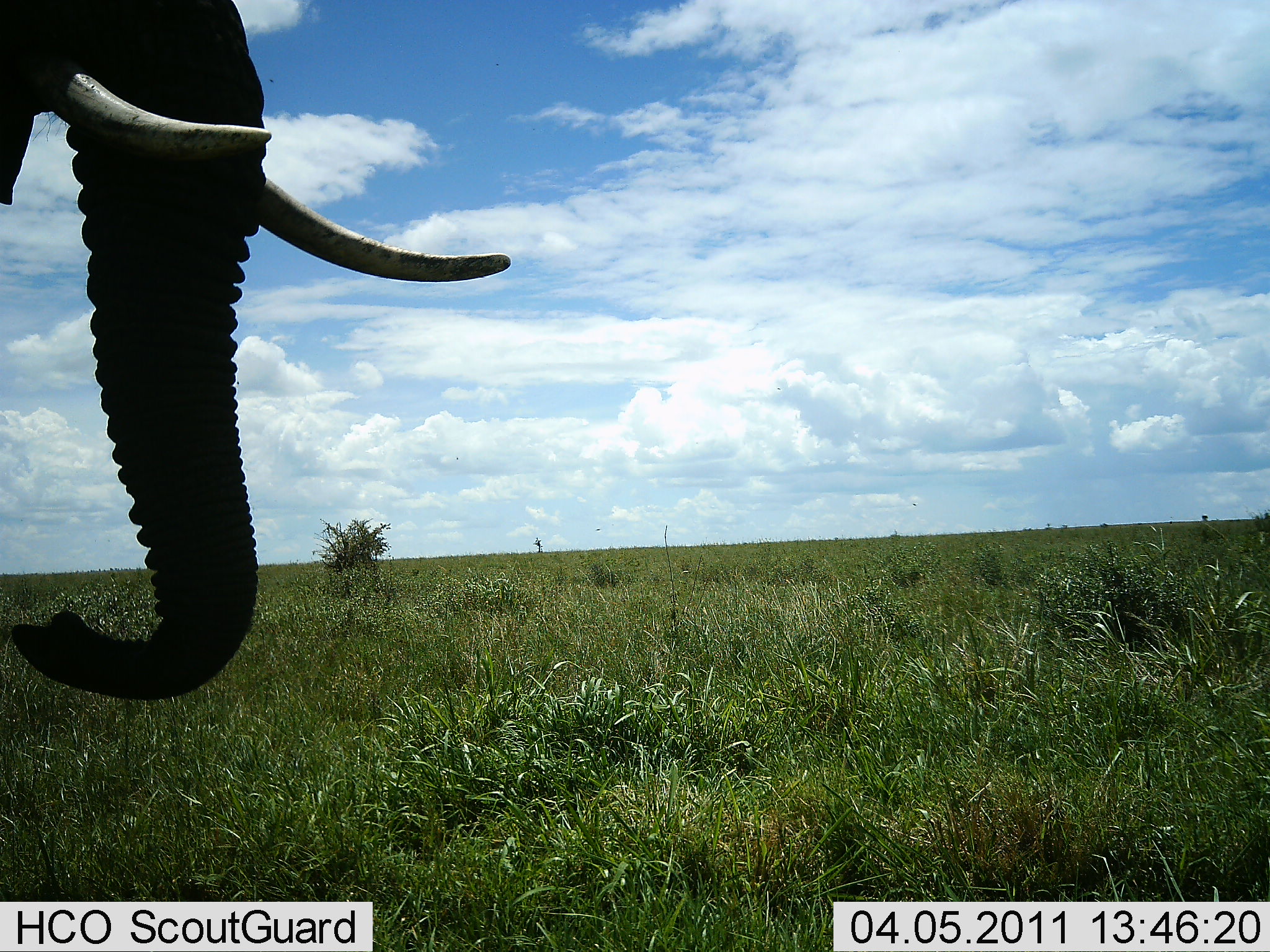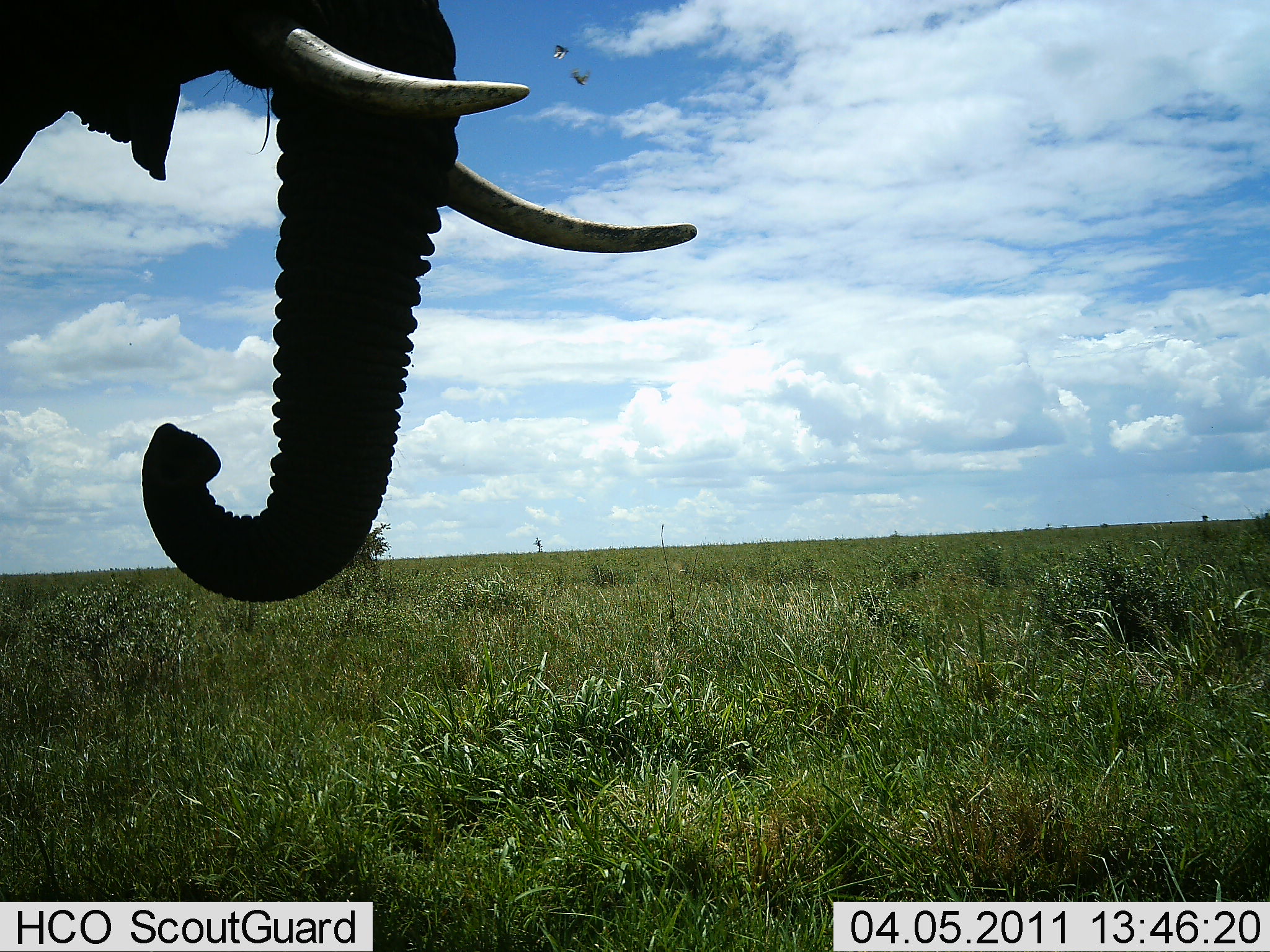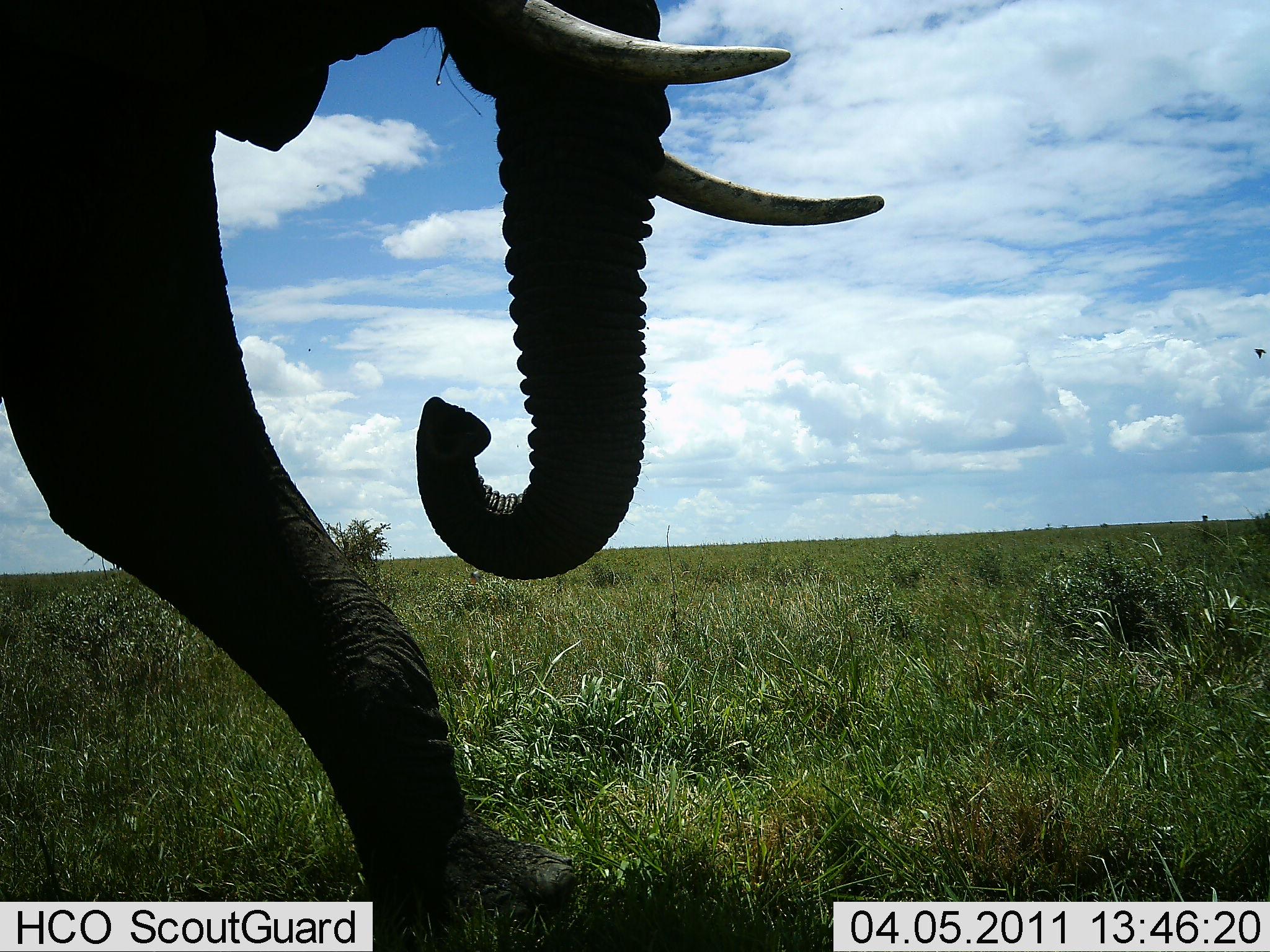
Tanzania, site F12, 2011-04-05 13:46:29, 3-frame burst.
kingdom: Animalia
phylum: Chordata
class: Mammalia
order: Proboscidea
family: Elephantidae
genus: Loxodonta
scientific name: Loxodonta africana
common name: african bush elephant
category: elephant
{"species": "elephant (african bush elephant) (Loxodonta africana)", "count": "1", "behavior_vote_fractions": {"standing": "11%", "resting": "0%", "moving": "89%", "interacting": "0%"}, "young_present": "0%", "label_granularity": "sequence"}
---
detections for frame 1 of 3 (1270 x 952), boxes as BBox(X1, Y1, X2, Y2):
animal: BBox(0, 1, 511, 703)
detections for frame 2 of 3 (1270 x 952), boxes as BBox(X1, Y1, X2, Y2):
animal: BBox(1, 0, 698, 606)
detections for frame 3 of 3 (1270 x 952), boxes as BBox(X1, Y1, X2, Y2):
animal: BBox(1, 1, 882, 952)